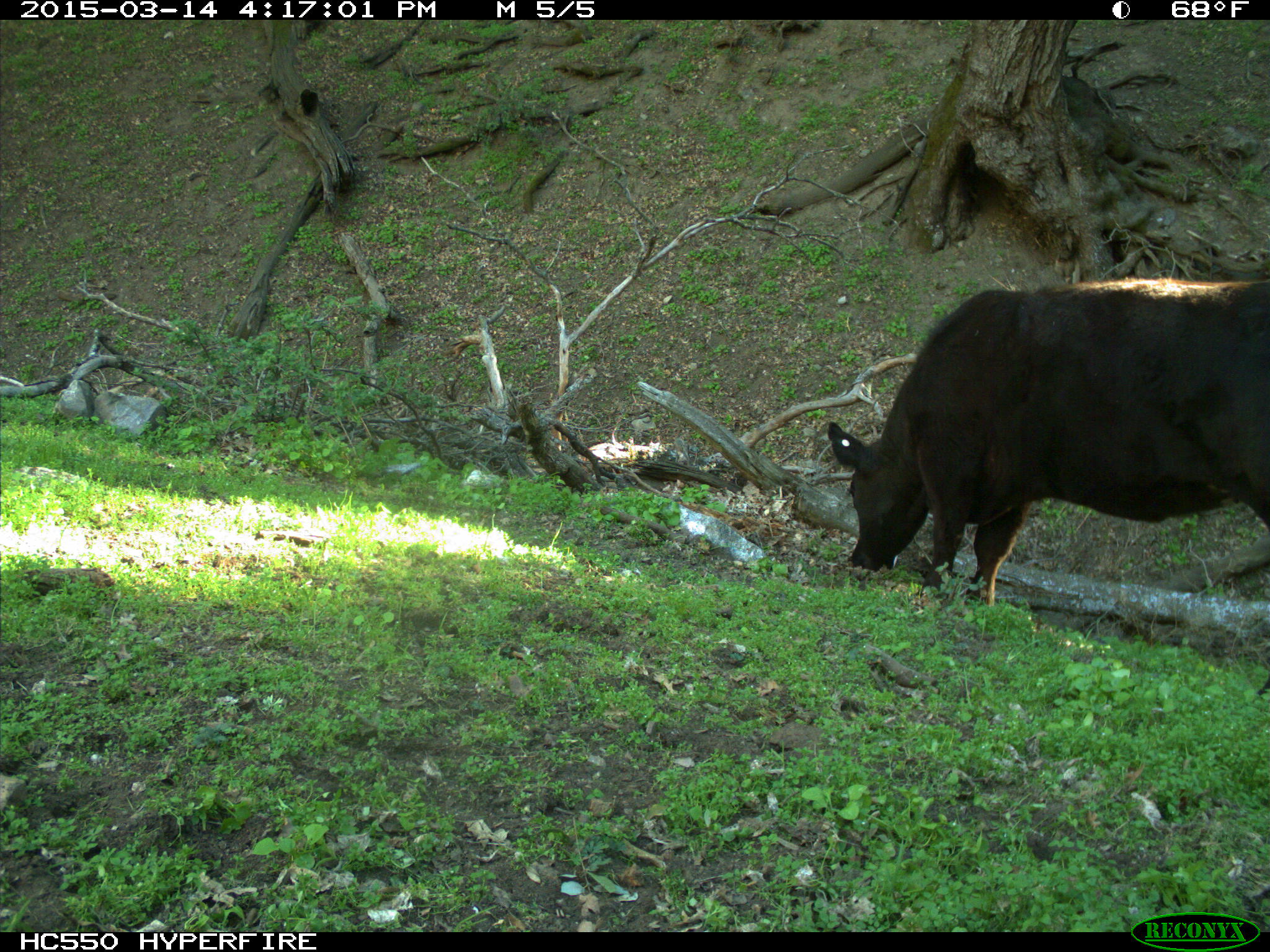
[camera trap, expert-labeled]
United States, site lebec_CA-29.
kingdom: Animalia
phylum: Chordata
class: Mammalia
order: Artiodactyla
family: Bovidae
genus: Bos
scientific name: Bos taurus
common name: domestic cow